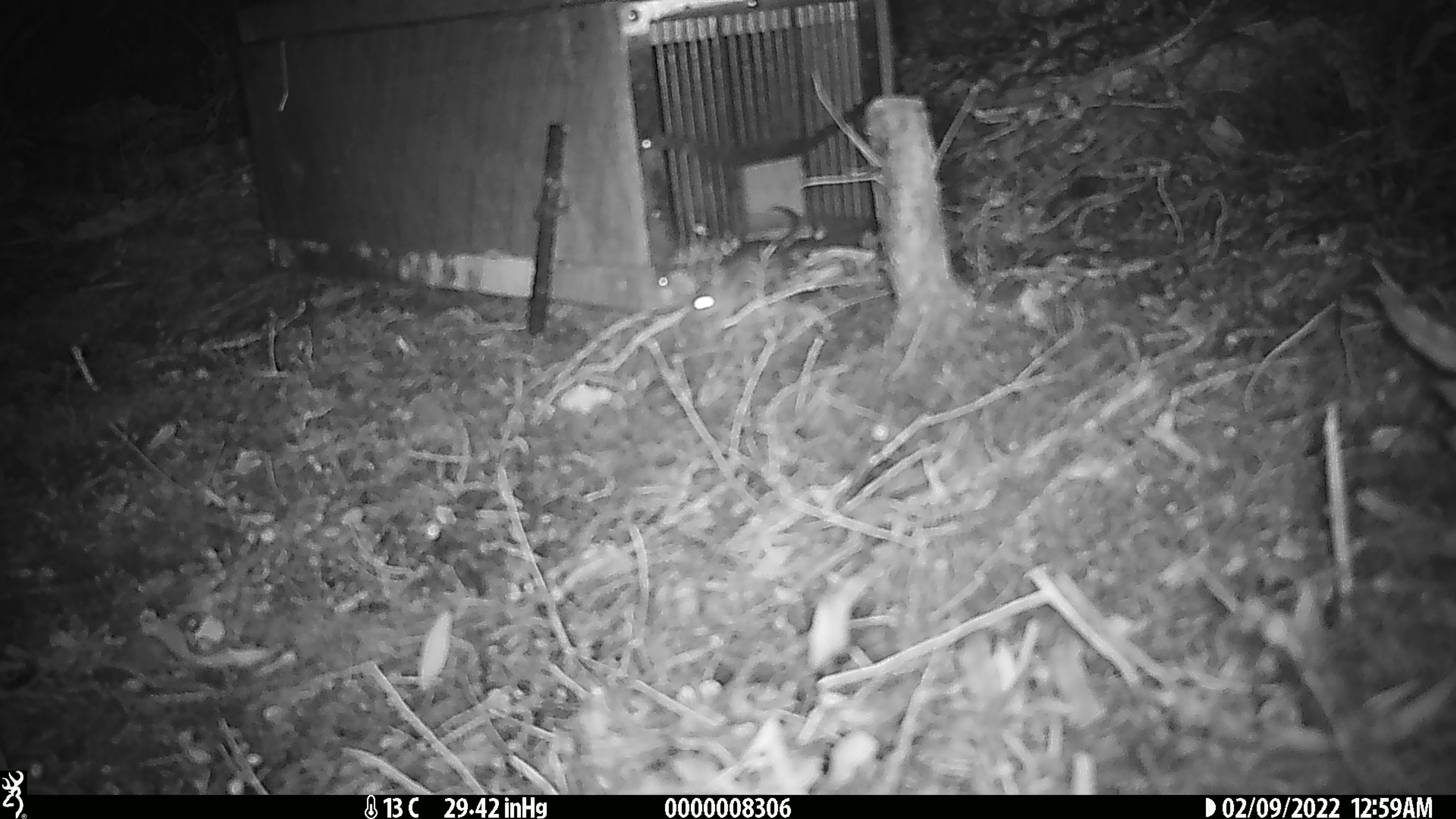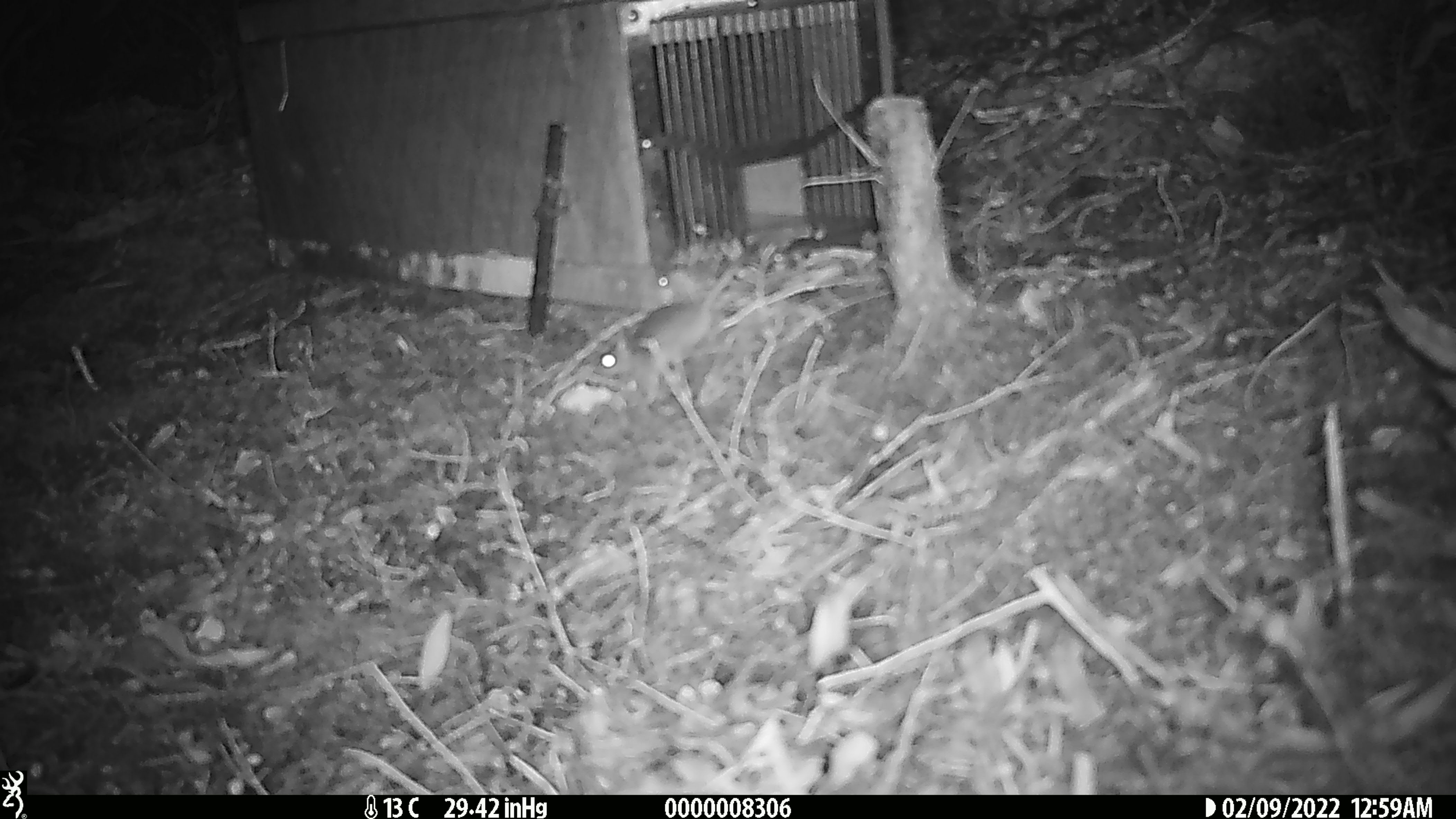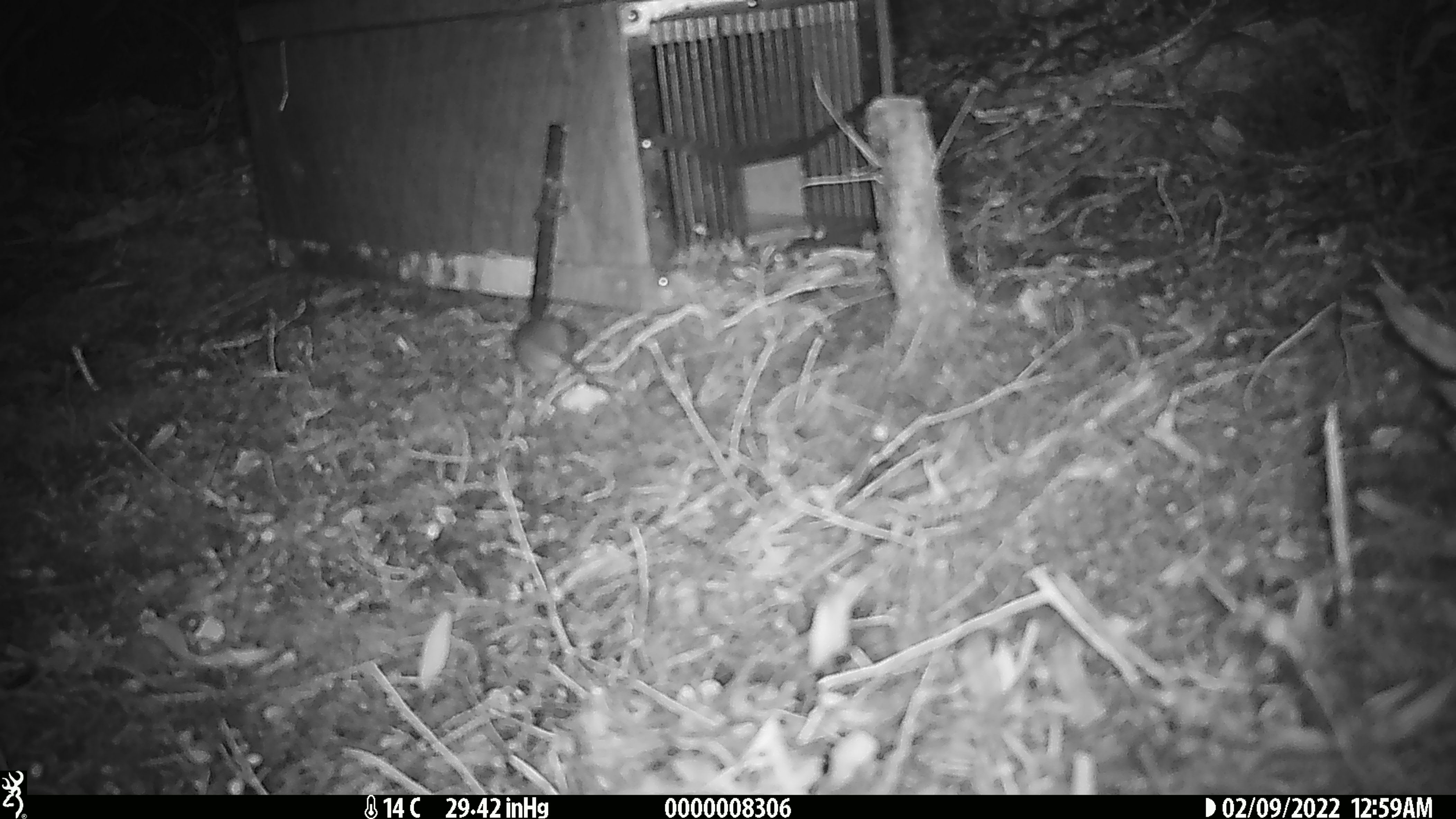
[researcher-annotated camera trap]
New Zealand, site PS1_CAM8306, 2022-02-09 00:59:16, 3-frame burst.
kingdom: Animalia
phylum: Chordata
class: Mammalia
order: Rodentia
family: Muridae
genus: Mus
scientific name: Mus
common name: mouse